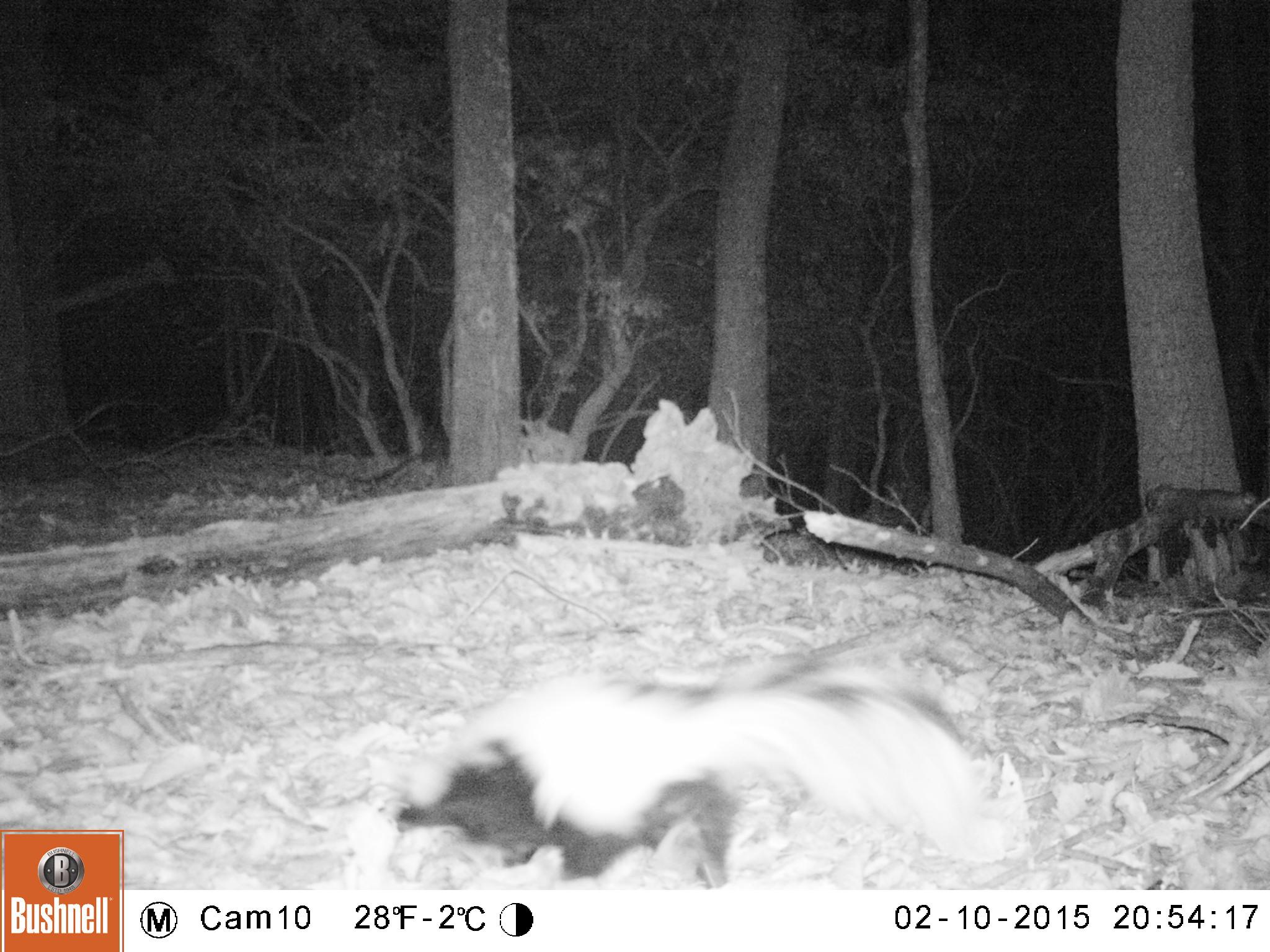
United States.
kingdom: Animalia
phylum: Chordata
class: Mammalia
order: Carnivora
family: Mephitidae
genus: Mephitis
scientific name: Mephitis mephitis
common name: striped skunk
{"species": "Striped Skunk (Mephitis mephitis)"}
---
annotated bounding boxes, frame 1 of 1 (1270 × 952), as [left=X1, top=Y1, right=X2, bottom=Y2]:
Striped Skunk: [left=384, top=620, right=1001, bottom=888]